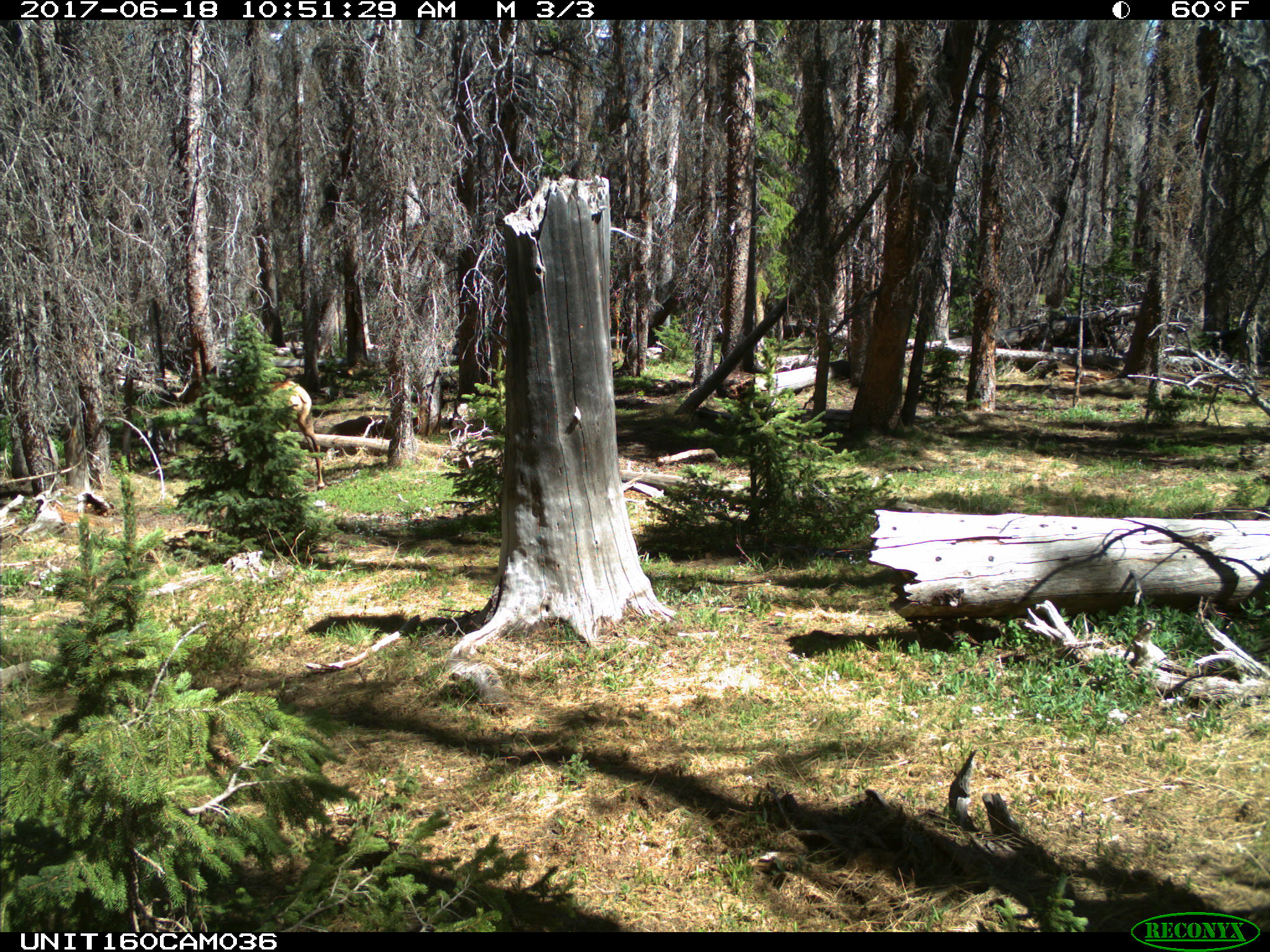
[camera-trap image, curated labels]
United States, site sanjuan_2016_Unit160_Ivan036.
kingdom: Animalia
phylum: Chordata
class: Mammalia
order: Artiodactyla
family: Cervidae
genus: Cervus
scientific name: Cervus elaphus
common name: red deer